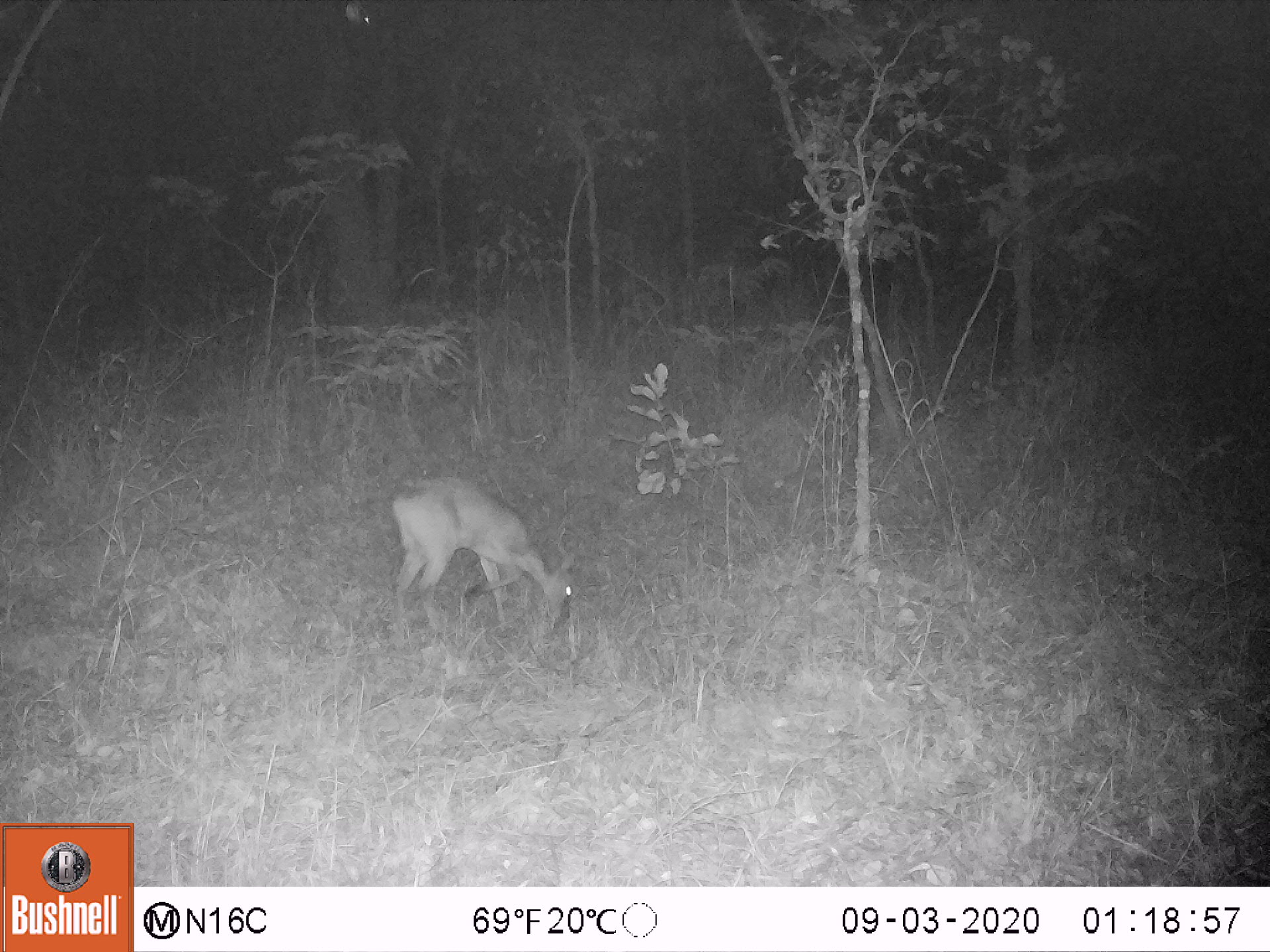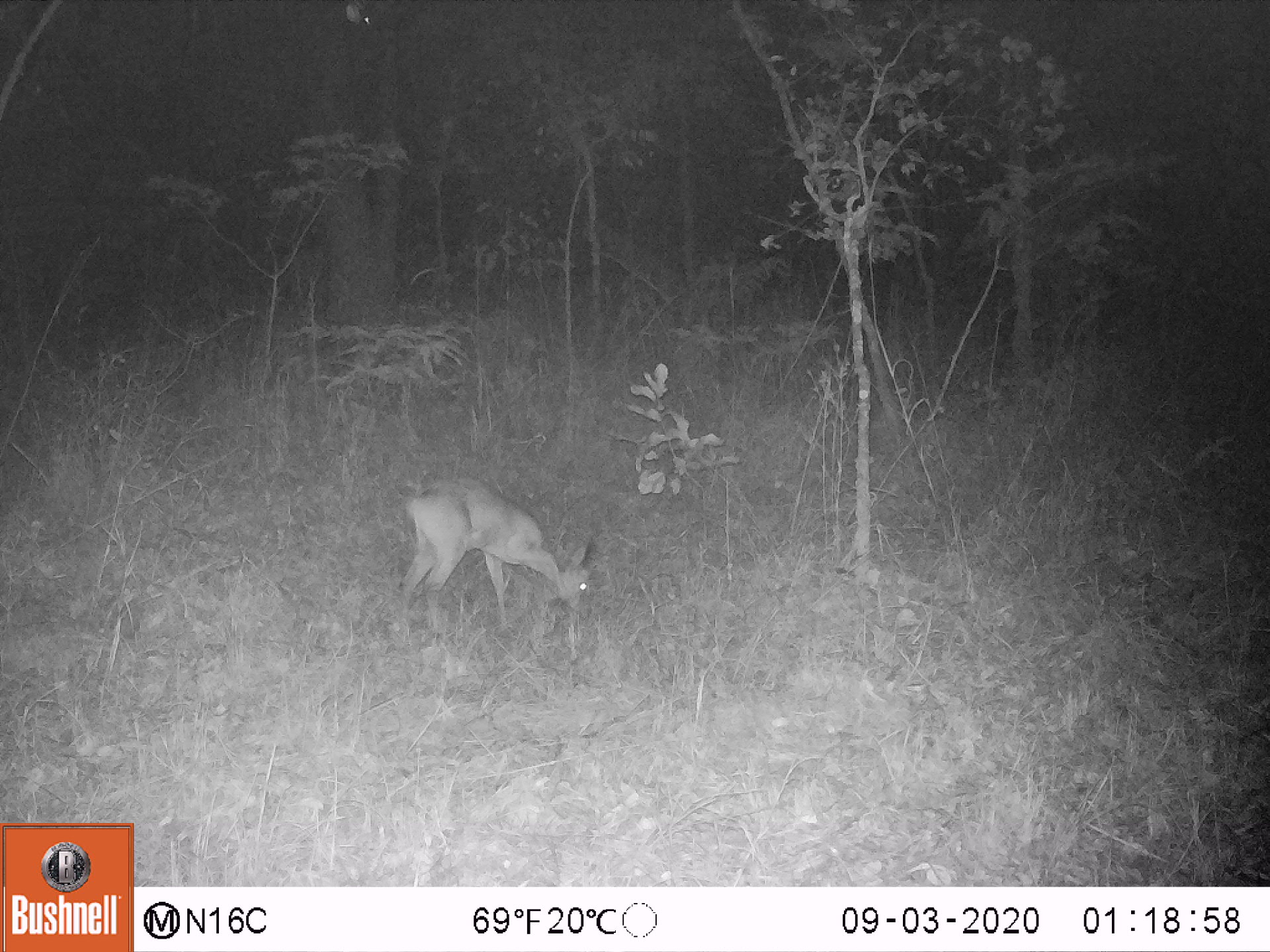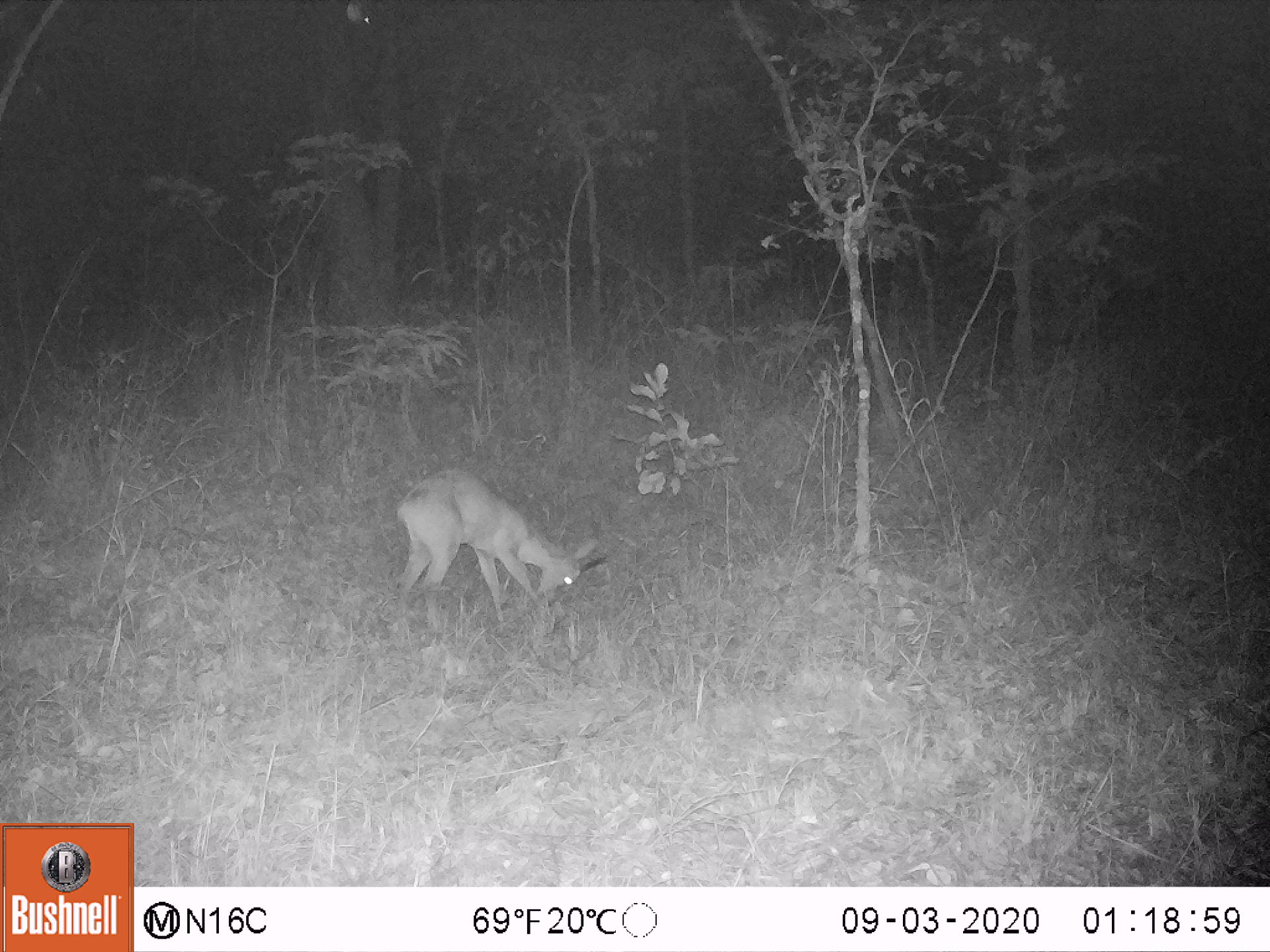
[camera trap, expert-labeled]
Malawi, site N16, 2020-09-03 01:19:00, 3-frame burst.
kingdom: Animalia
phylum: Chordata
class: Mammalia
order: Artiodactyla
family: Bovidae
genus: Sylvicapra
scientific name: Sylvicapra grimmia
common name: common duiker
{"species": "common duiker (Sylvicapra grimmia)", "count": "1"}